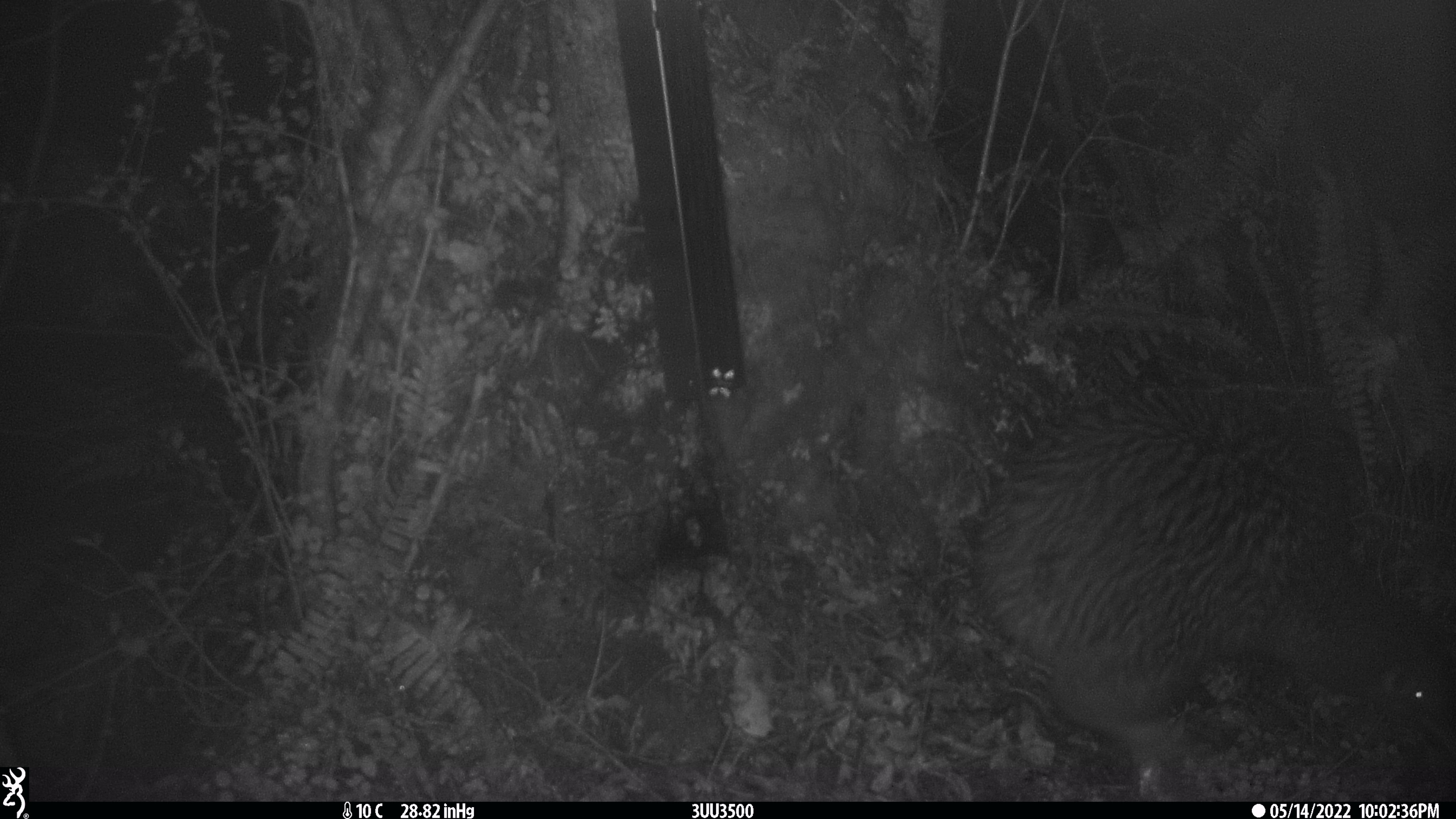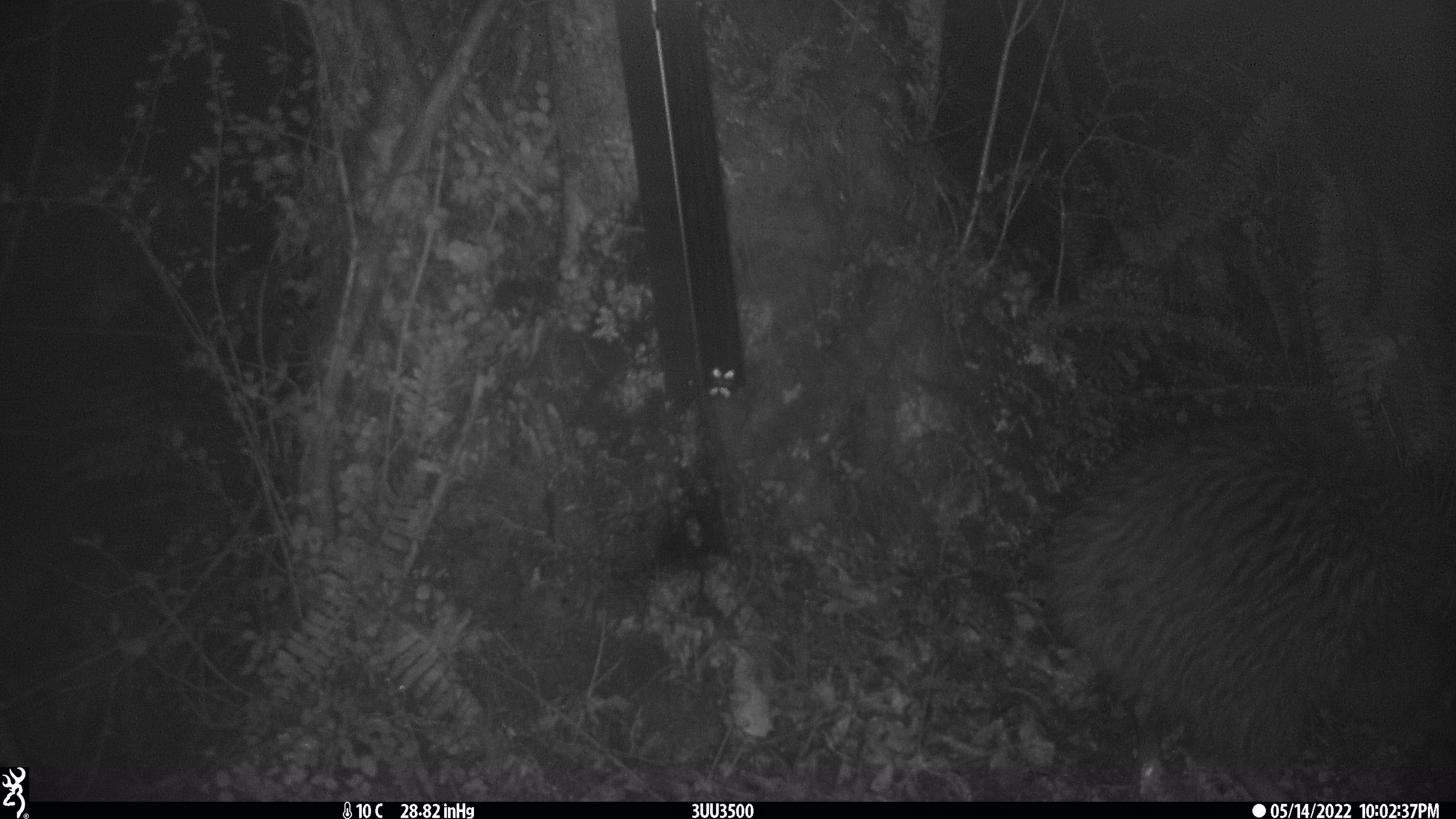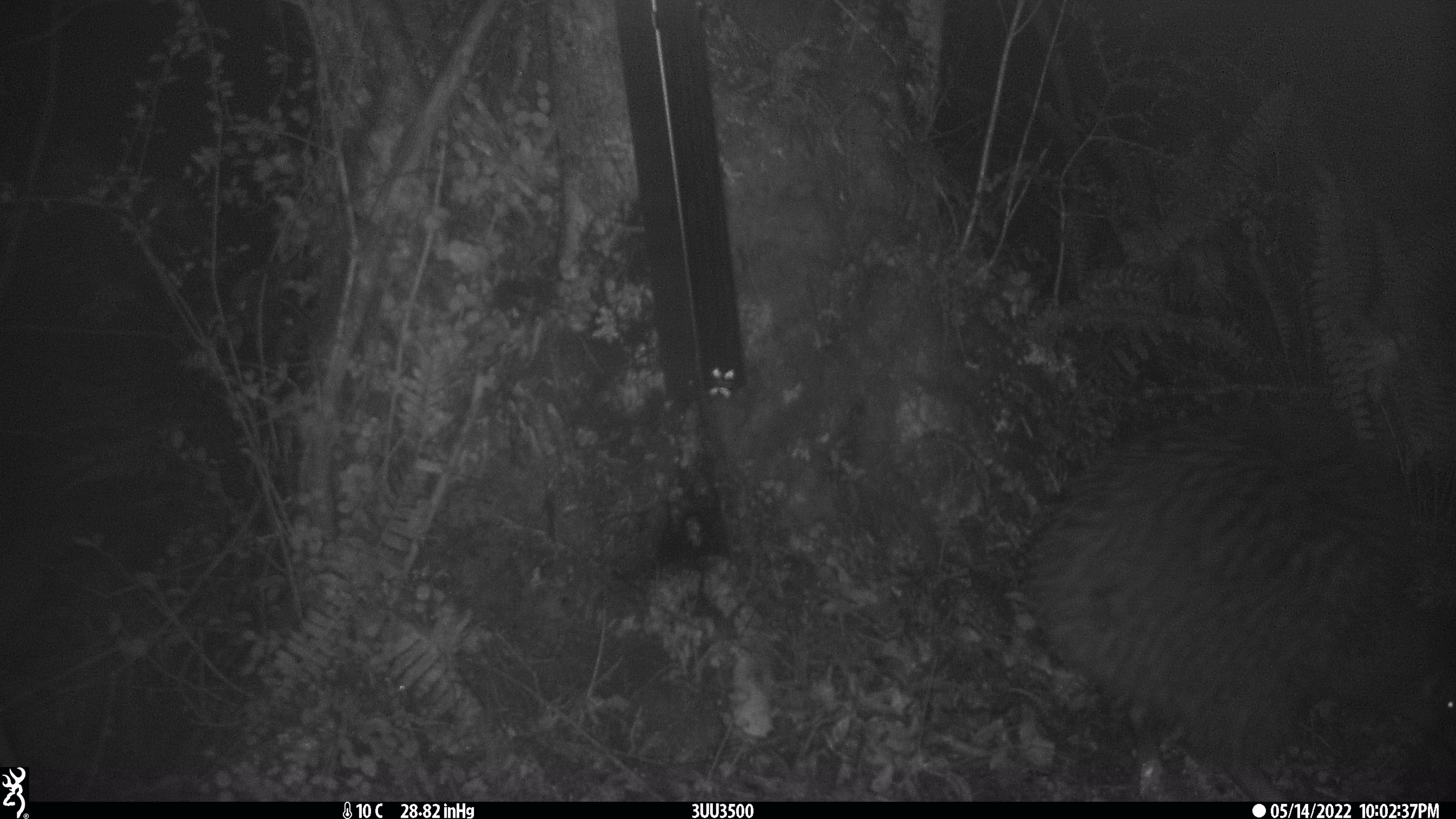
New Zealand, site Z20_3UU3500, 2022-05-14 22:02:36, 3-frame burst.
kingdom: Animalia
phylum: Chordata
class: Aves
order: Apterygiformes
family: Apterygidae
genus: Apteryx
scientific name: Apteryx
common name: kiwi